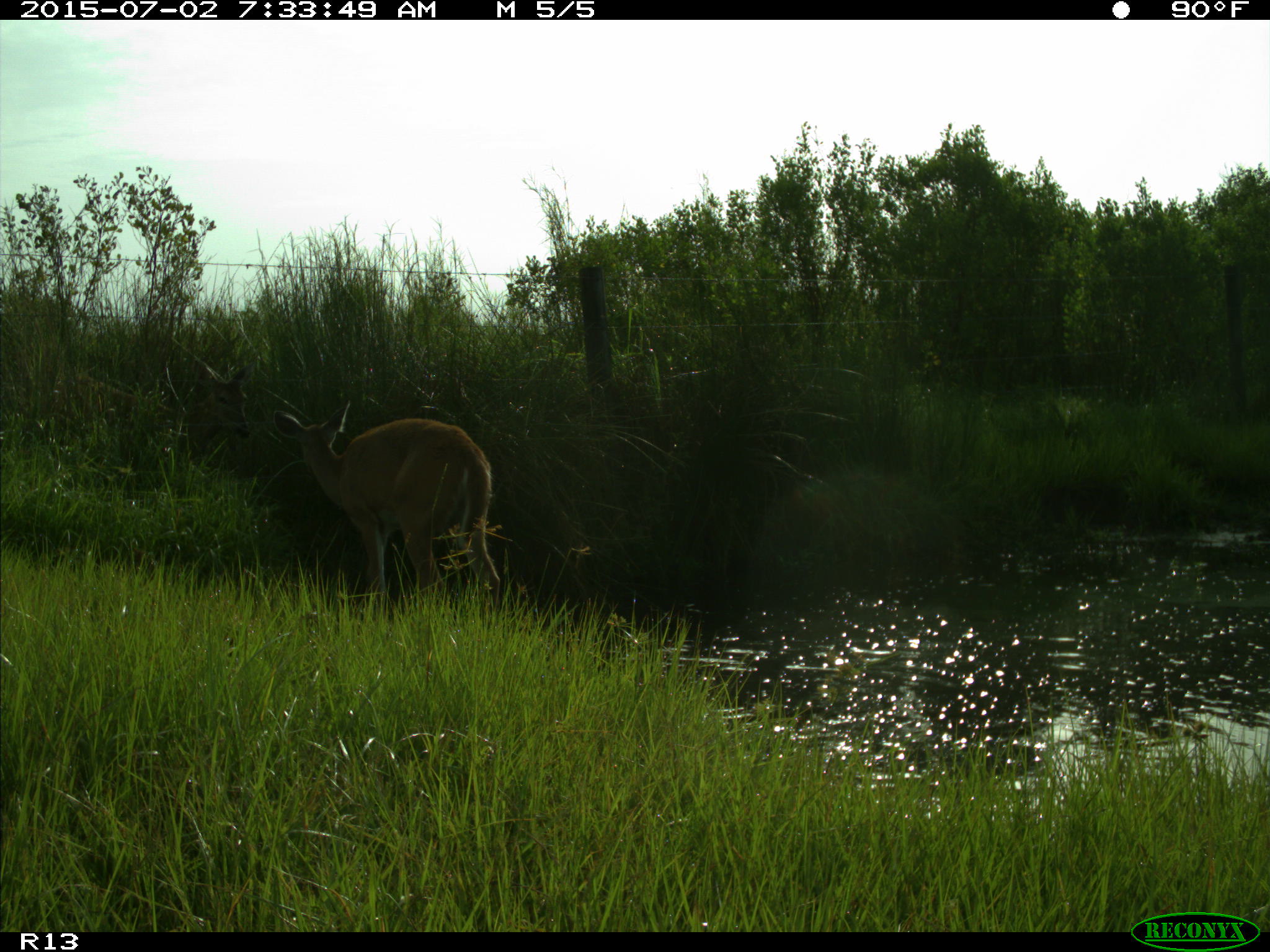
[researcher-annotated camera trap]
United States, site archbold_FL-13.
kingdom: Animalia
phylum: Chordata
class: Mammalia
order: Artiodactyla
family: Cervidae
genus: Odocoileus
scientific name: Odocoileus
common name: deer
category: unidentified deer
Unidentified deer (deer) (Odocoileus).